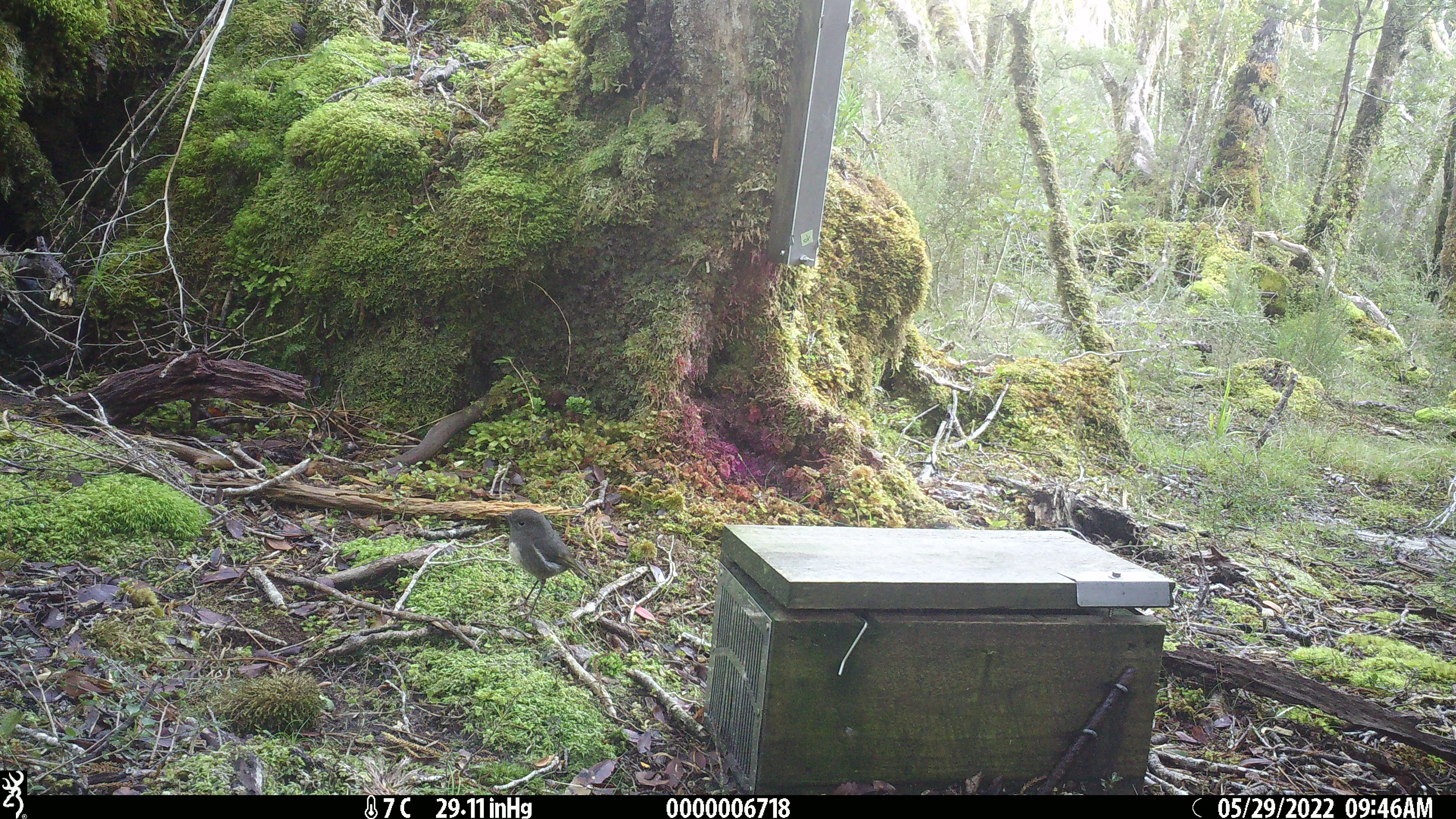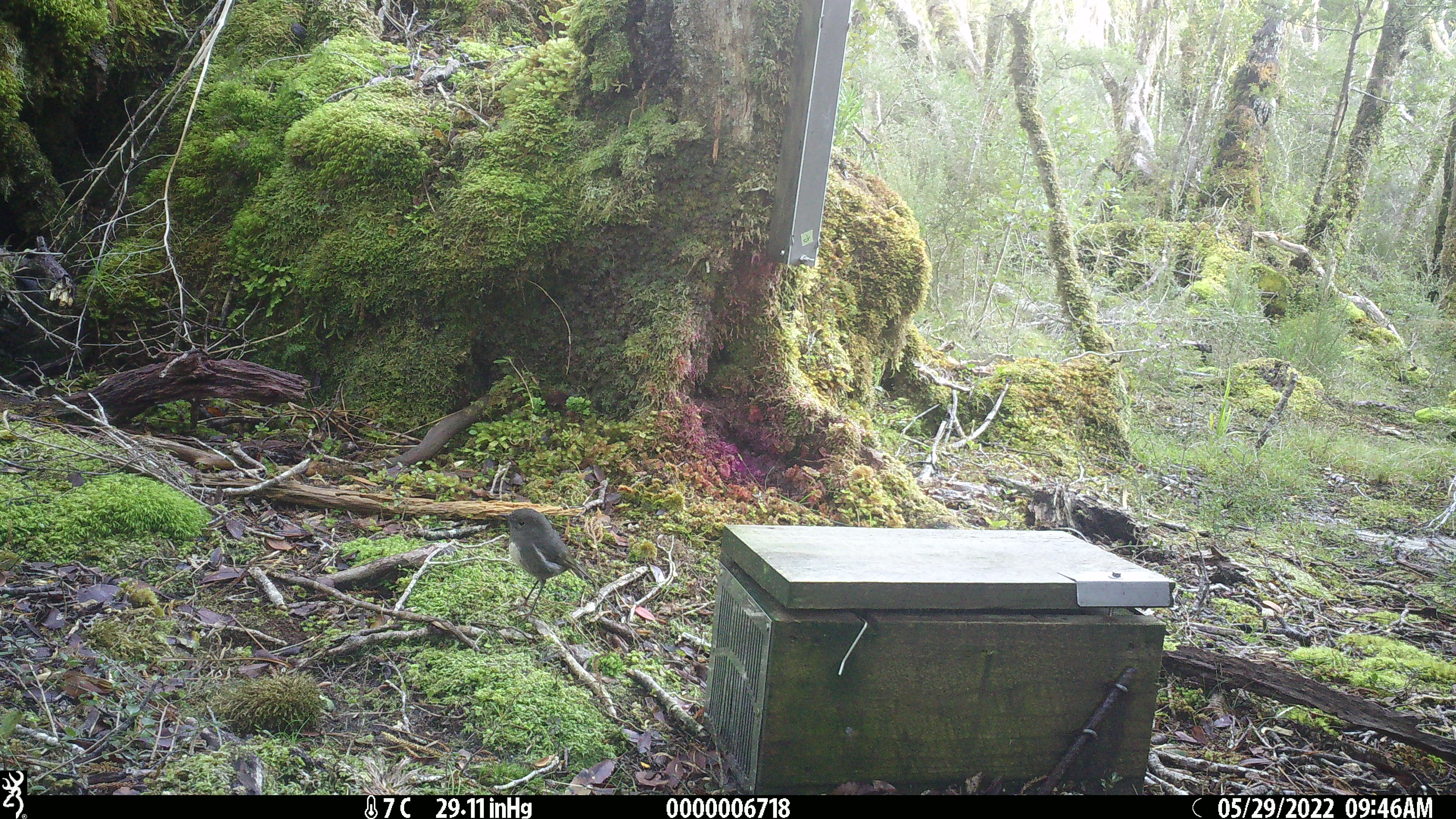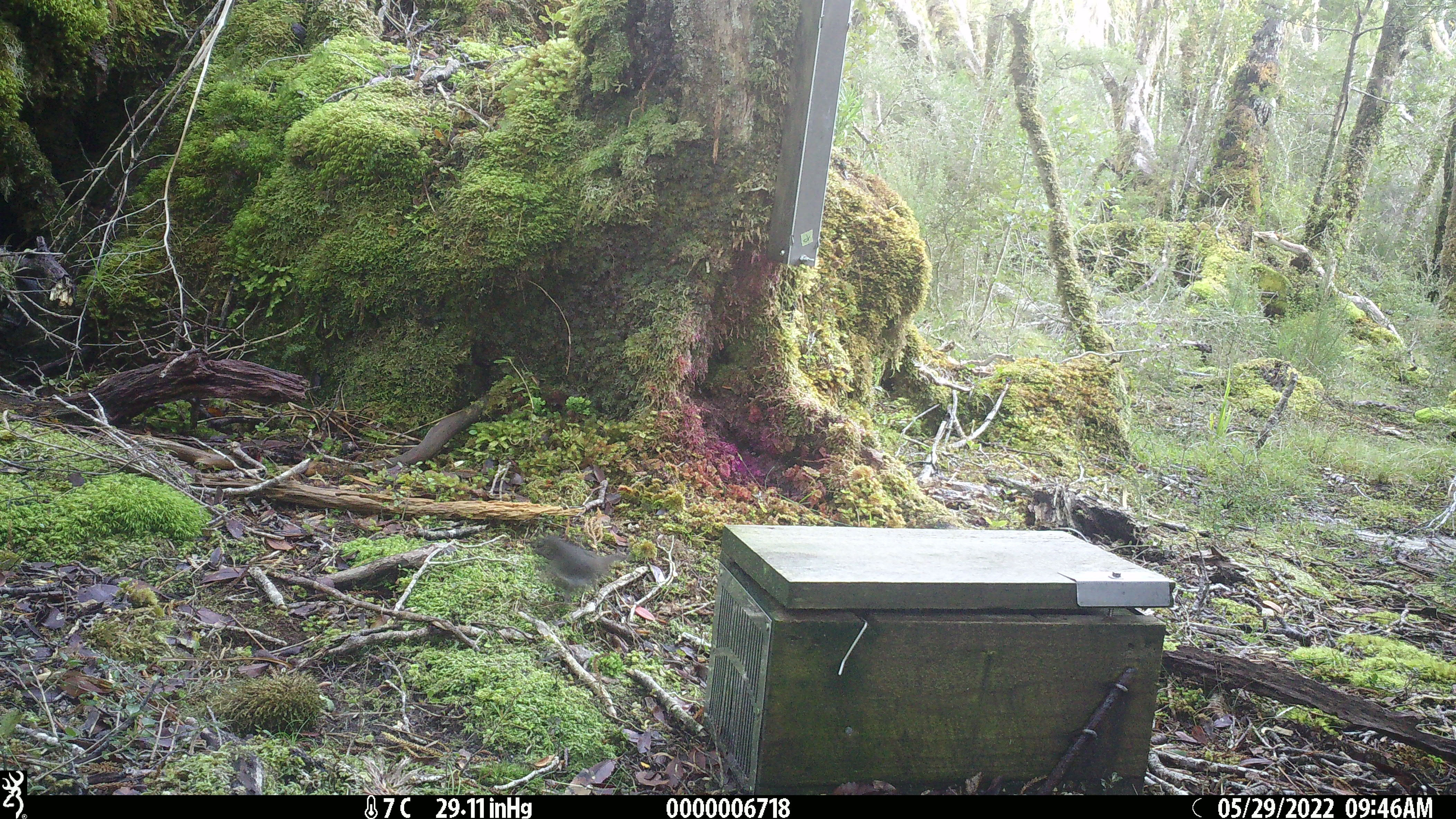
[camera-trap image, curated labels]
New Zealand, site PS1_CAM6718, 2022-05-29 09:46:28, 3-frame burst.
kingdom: Animalia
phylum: Chordata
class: Aves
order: Passeriformes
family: Petroicidae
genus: Petroica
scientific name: Petroica australis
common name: new zealand robin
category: robin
Robin (new zealand robin) (Petroica australis).